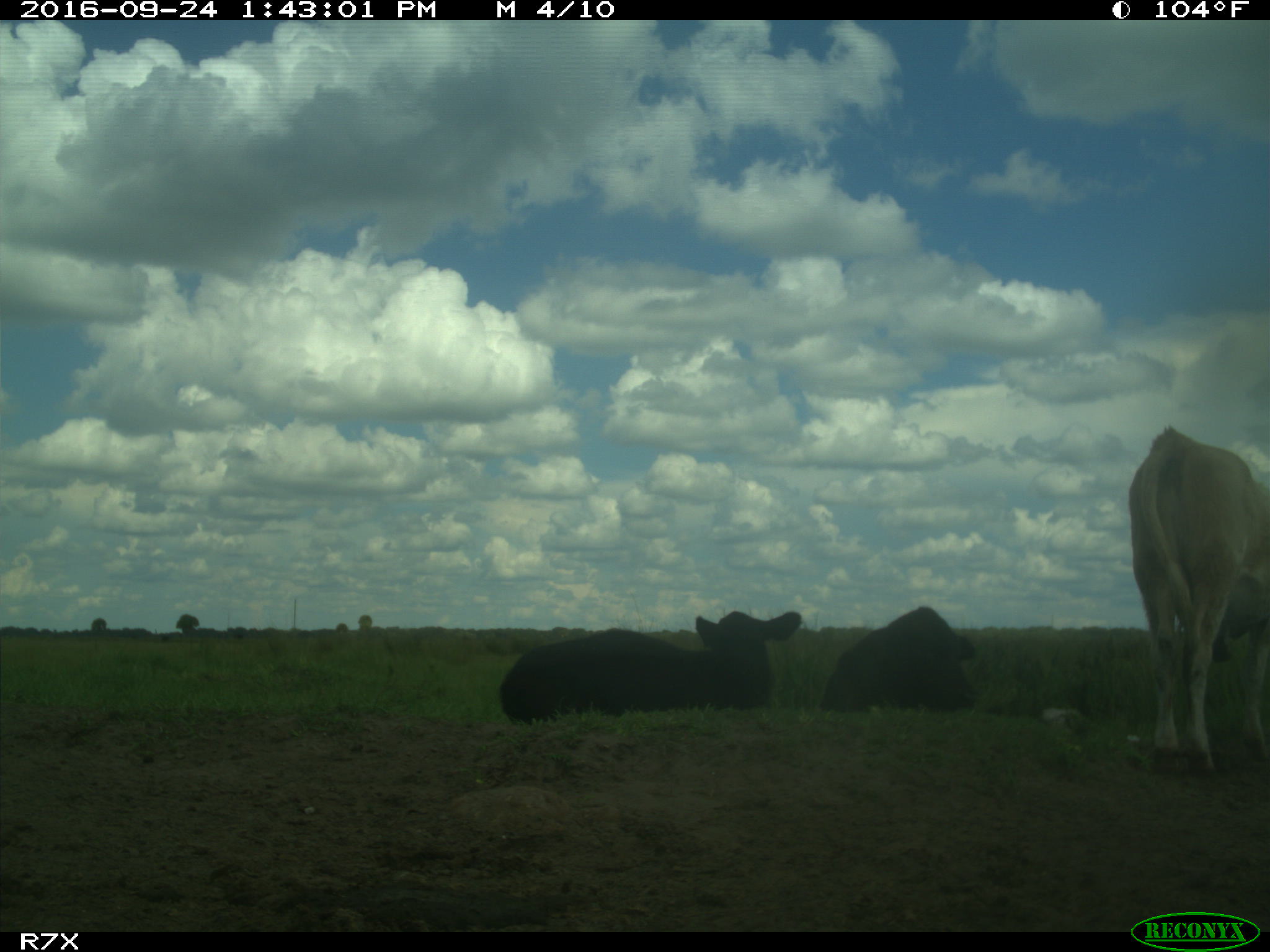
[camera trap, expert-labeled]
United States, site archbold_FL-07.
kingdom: Animalia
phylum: Chordata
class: Mammalia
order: Artiodactyla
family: Bovidae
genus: Bos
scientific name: Bos taurus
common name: domestic cow